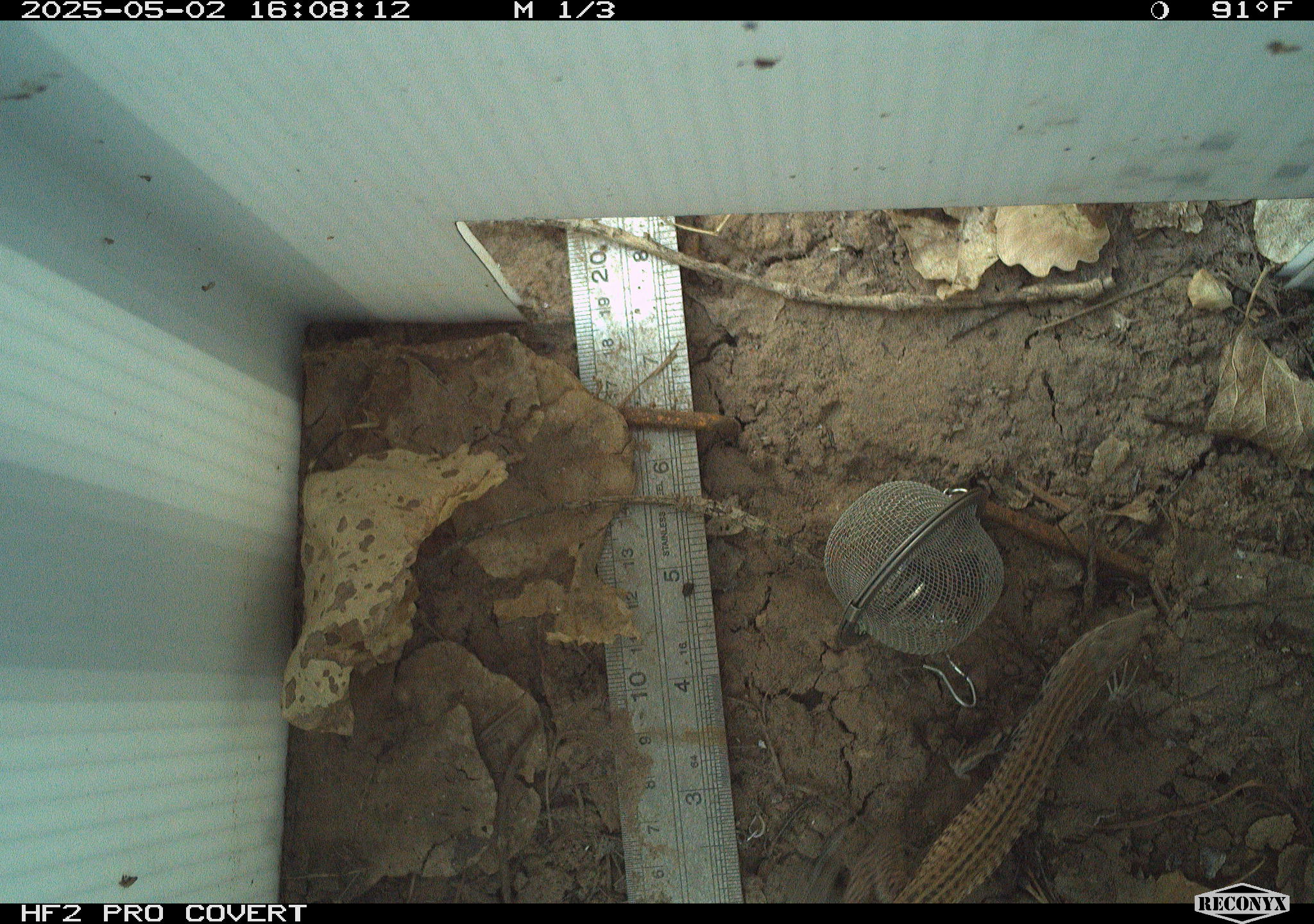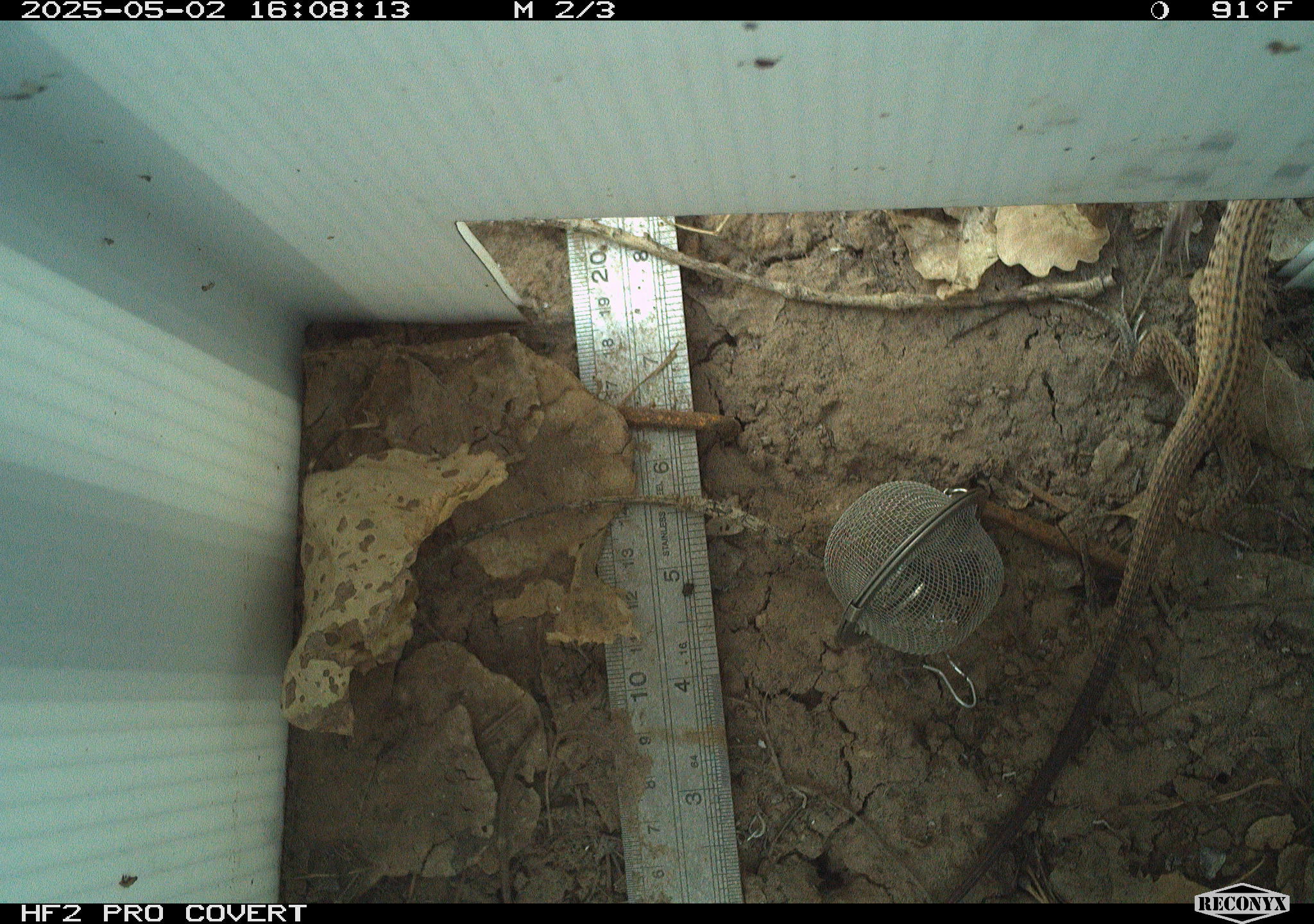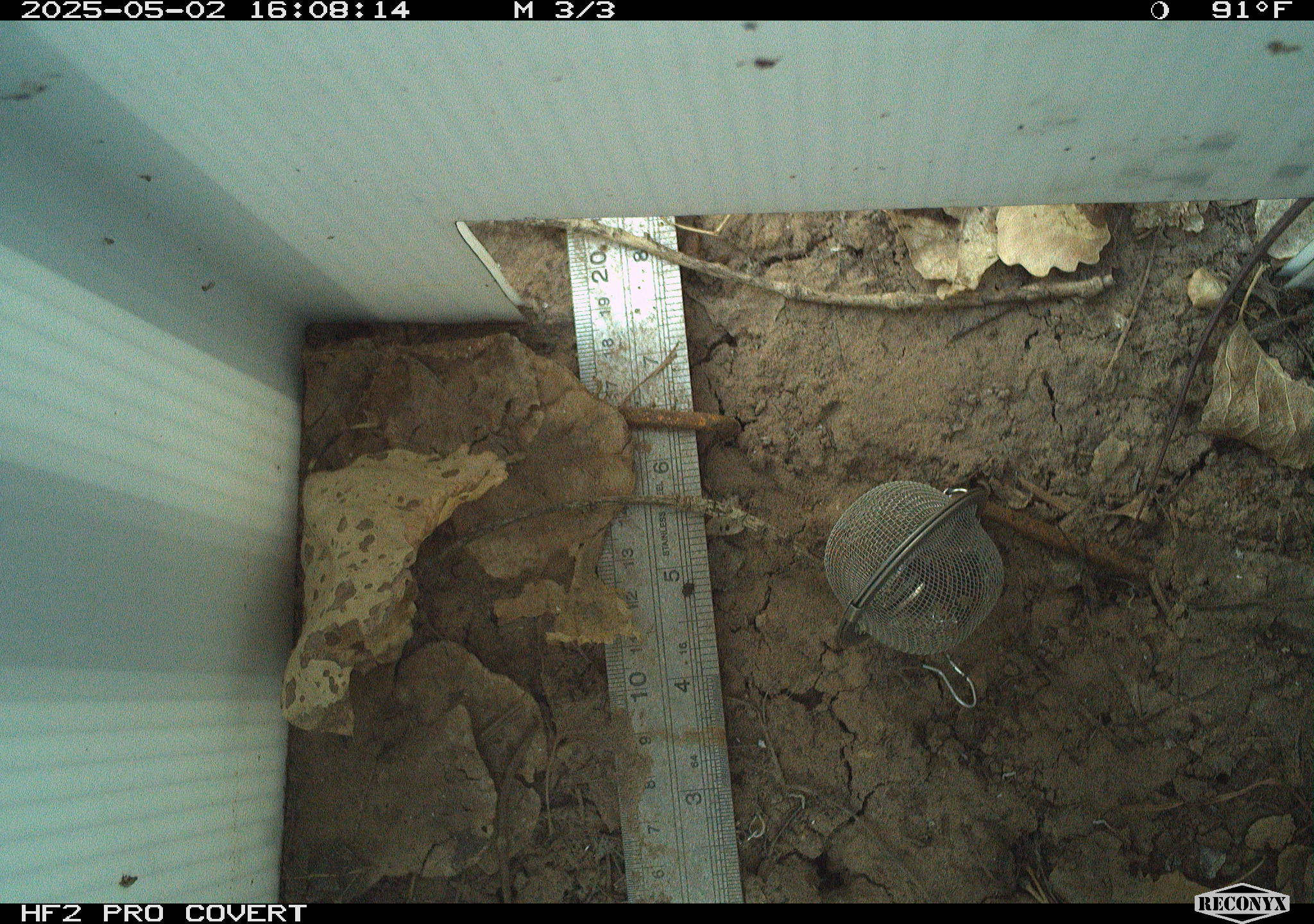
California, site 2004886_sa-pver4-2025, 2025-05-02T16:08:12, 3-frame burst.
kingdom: Animalia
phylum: Chordata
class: Reptilia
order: Squamata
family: Teiidae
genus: Aspidoscelis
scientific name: Aspidoscelis tigris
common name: western whiptail